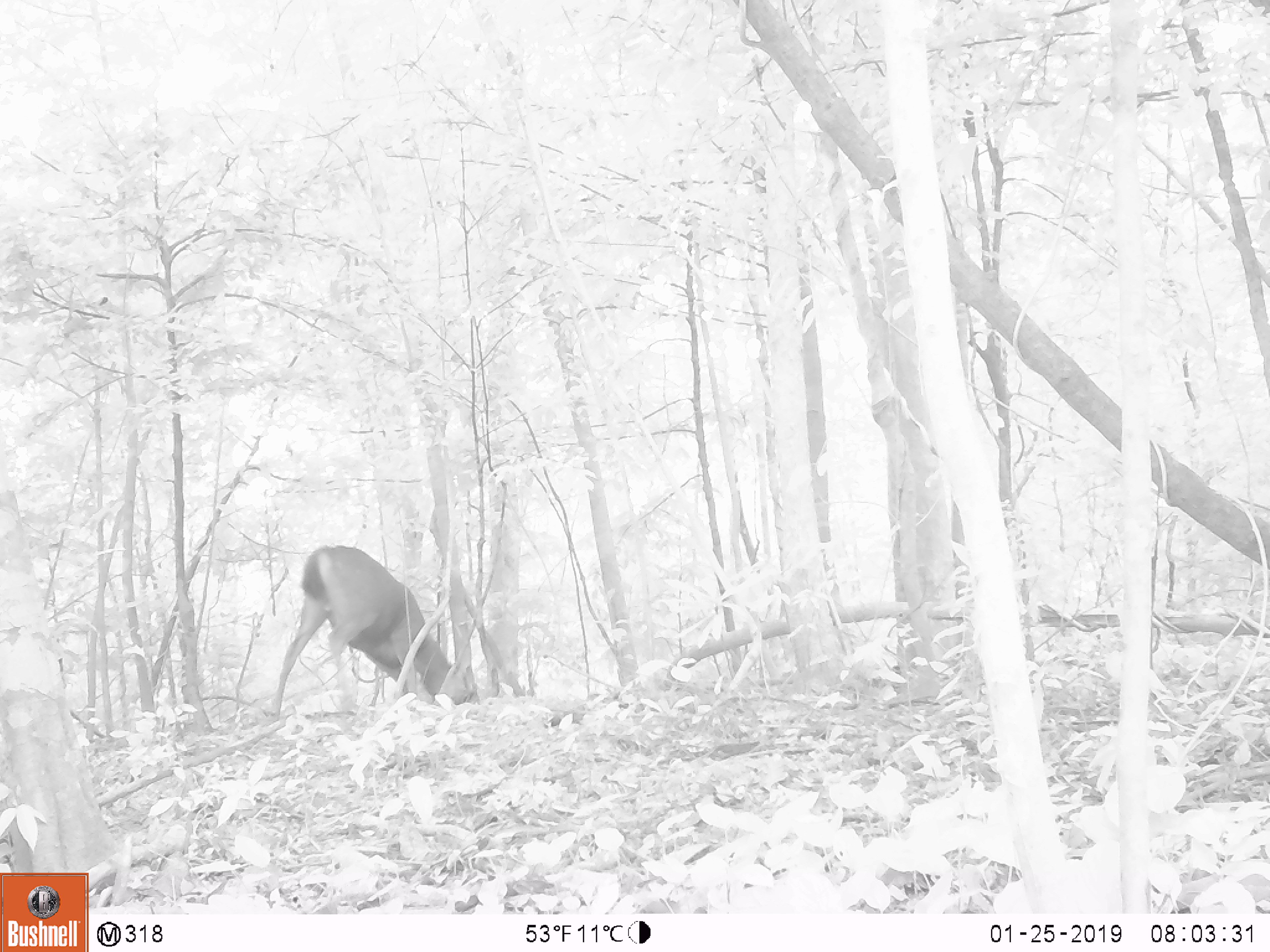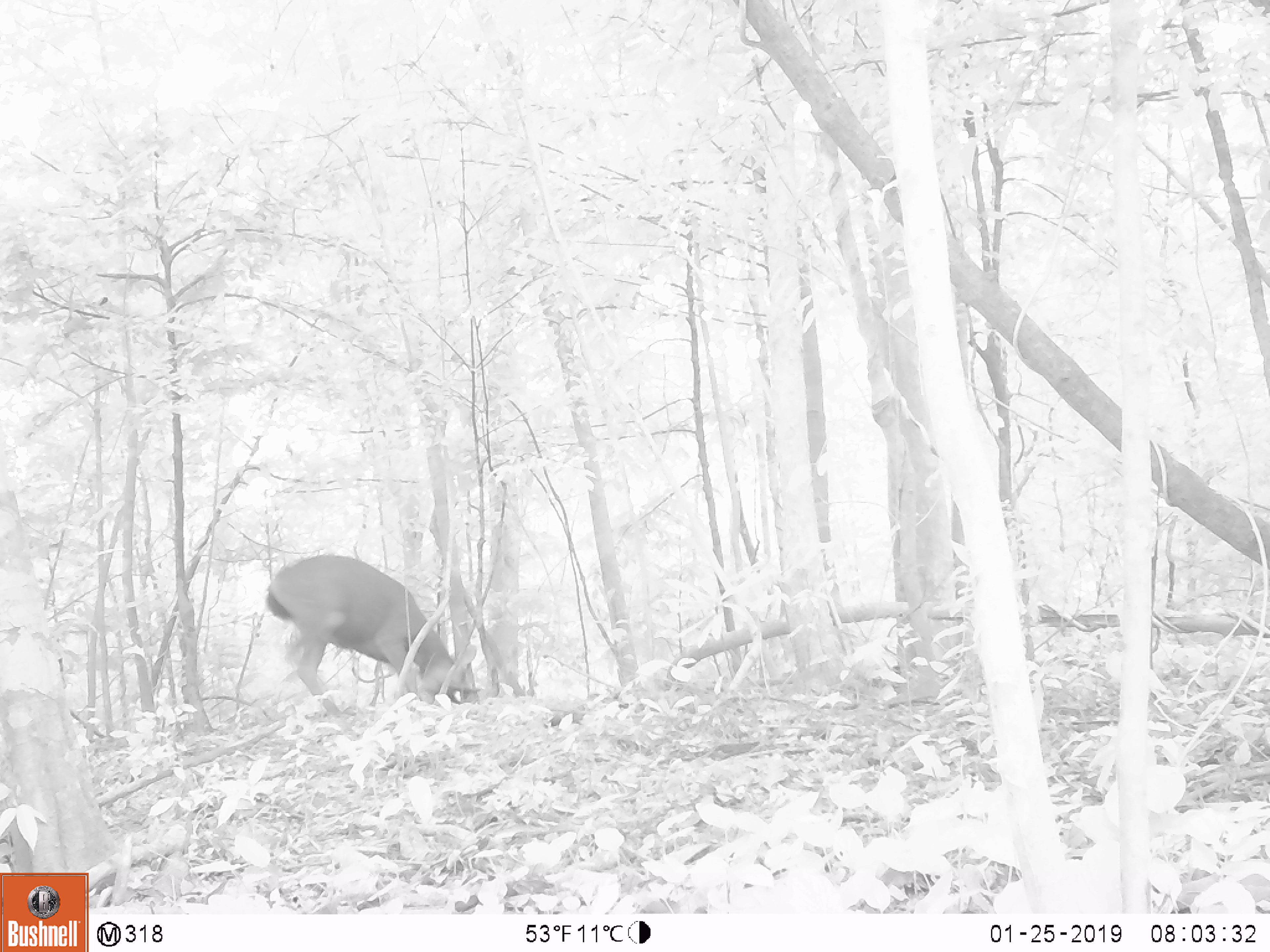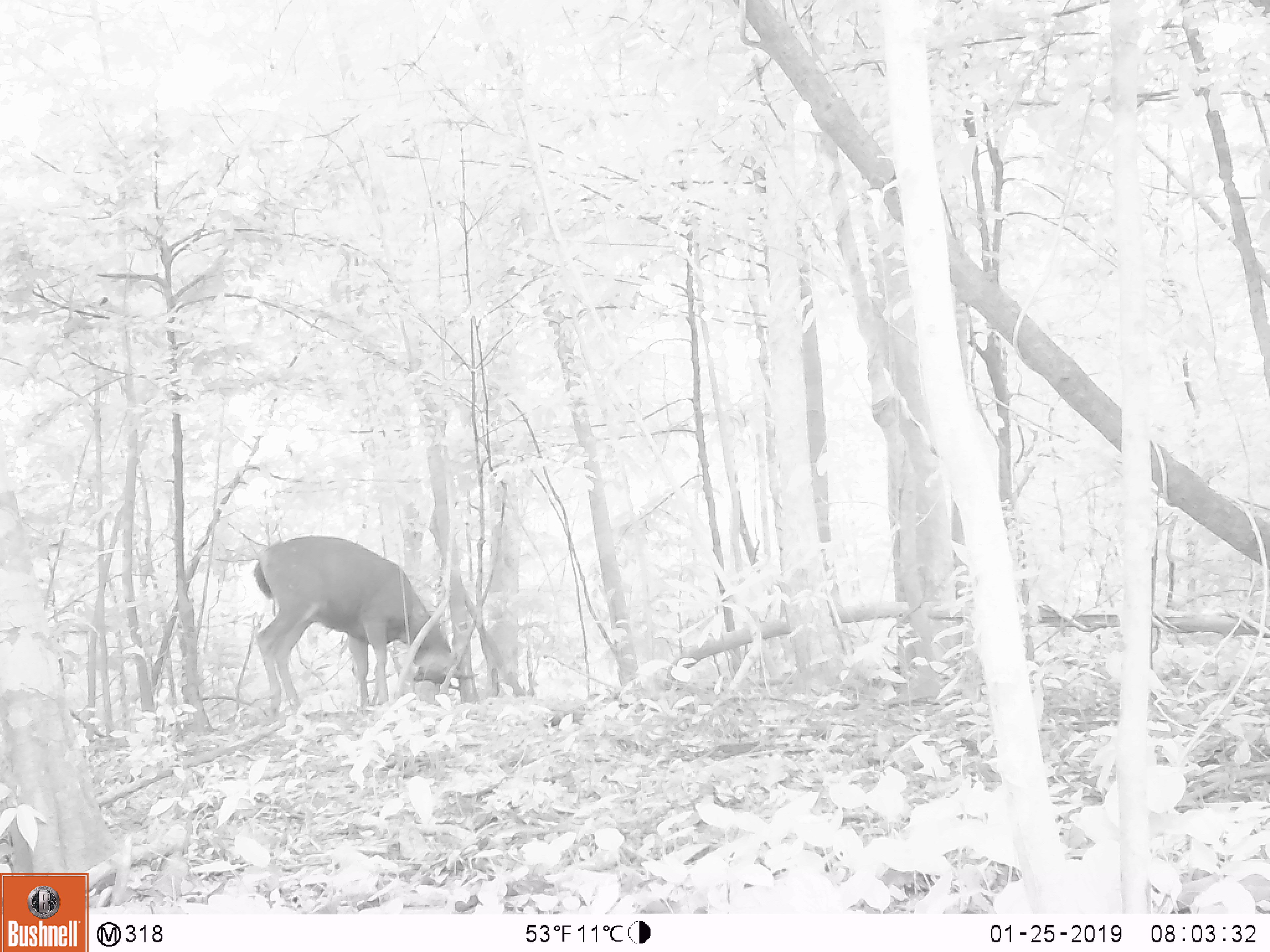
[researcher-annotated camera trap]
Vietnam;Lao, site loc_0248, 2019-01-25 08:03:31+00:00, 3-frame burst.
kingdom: Animalia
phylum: Chordata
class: Mammalia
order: Artiodactyla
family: Cervidae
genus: Rusa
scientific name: Rusa unicolor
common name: sambar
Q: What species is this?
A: Sambar (Rusa unicolor).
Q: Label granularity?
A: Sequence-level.